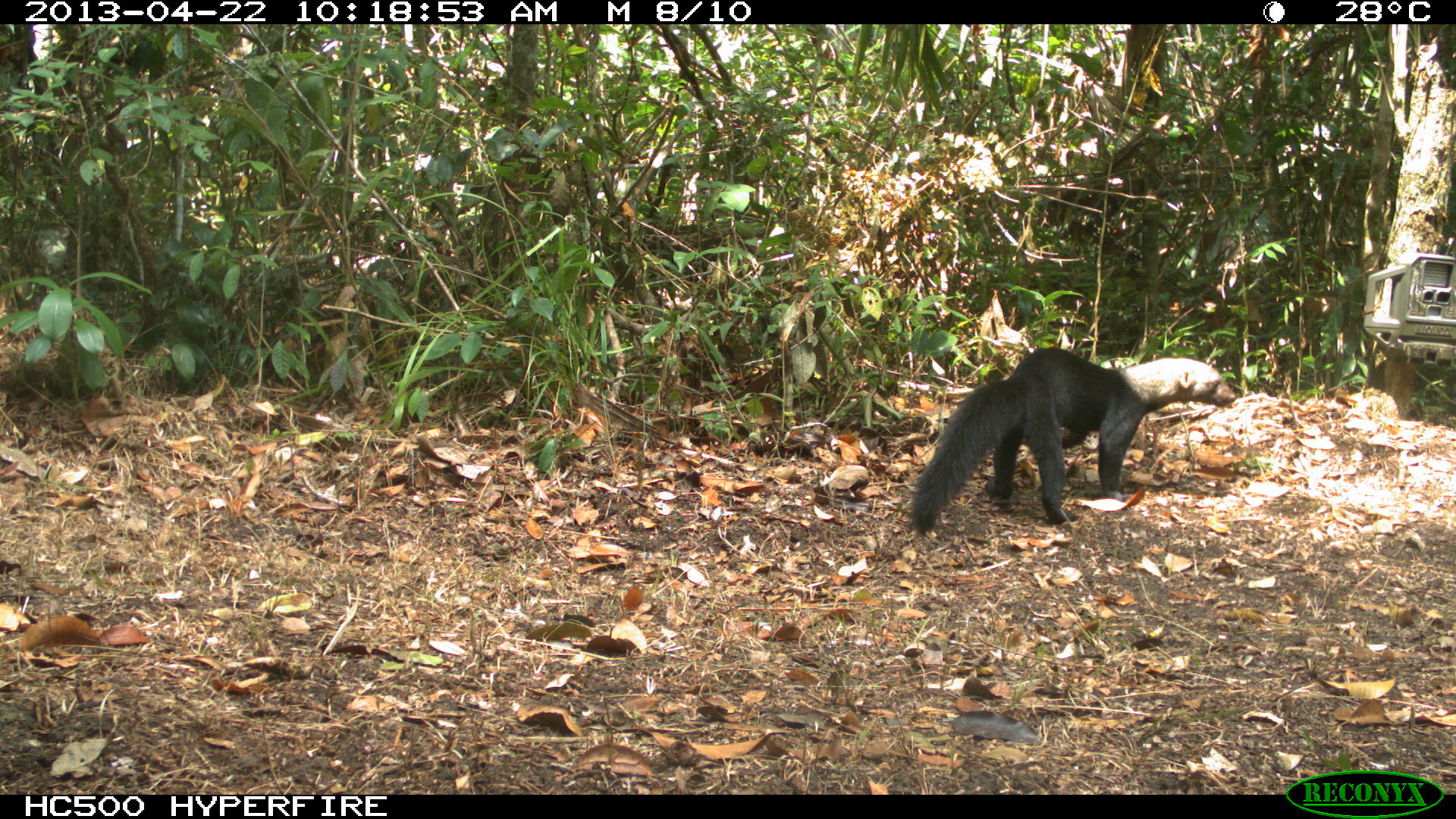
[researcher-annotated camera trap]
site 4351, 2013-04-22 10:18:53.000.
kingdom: Animalia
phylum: Chordata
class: Mammalia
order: Carnivora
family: Mustelidae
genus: Eira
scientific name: Eira barbara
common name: tayra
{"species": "Eira barbara (tayra)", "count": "1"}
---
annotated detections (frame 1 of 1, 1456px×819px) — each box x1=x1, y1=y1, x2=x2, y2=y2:
eira barbara: x1=905, y1=344, x2=1238, y2=537